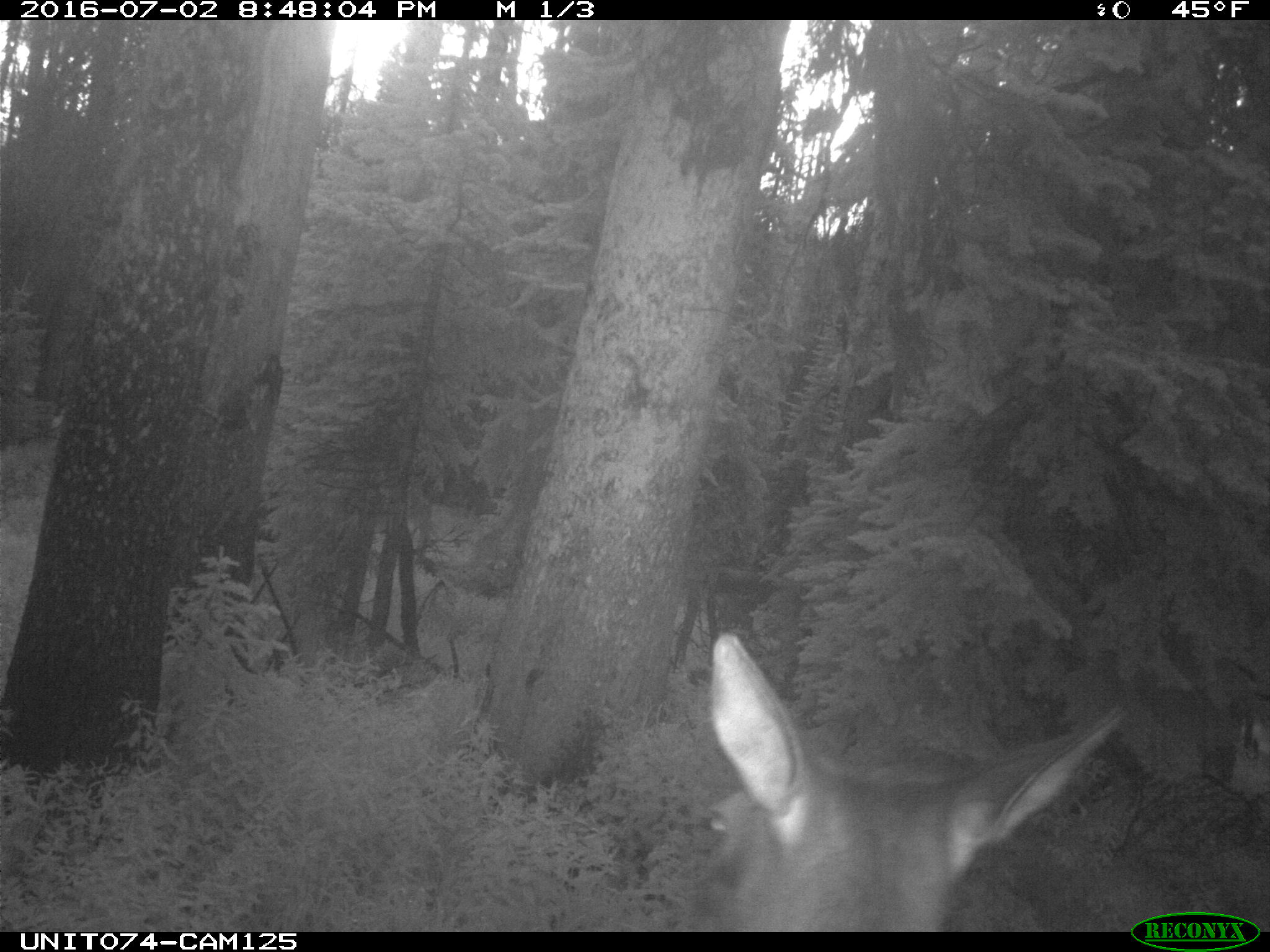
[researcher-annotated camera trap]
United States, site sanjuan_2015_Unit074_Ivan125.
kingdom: Animalia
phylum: Chordata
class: Mammalia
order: Artiodactyla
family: Cervidae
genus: Cervus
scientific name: Cervus elaphus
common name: red deer